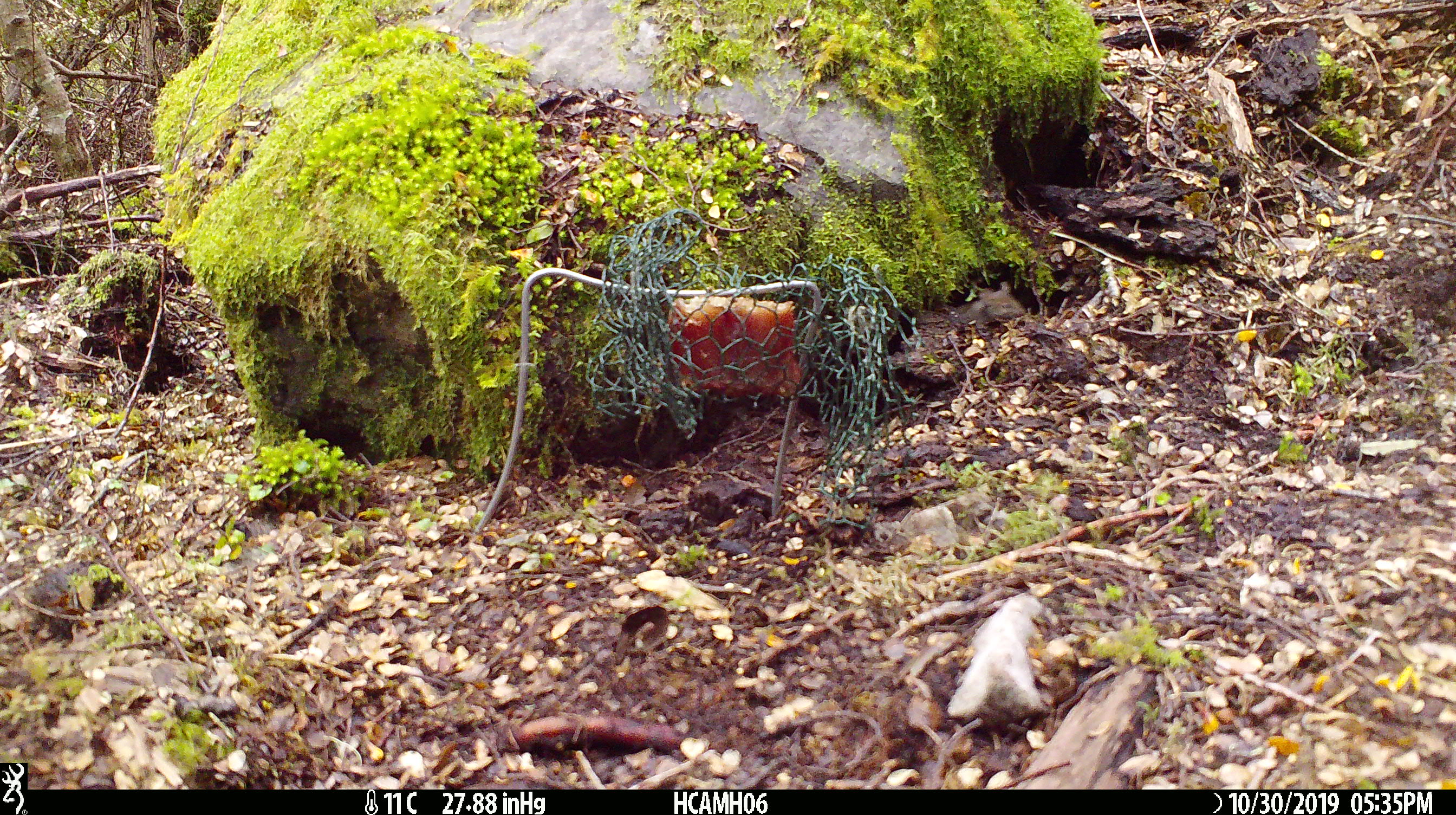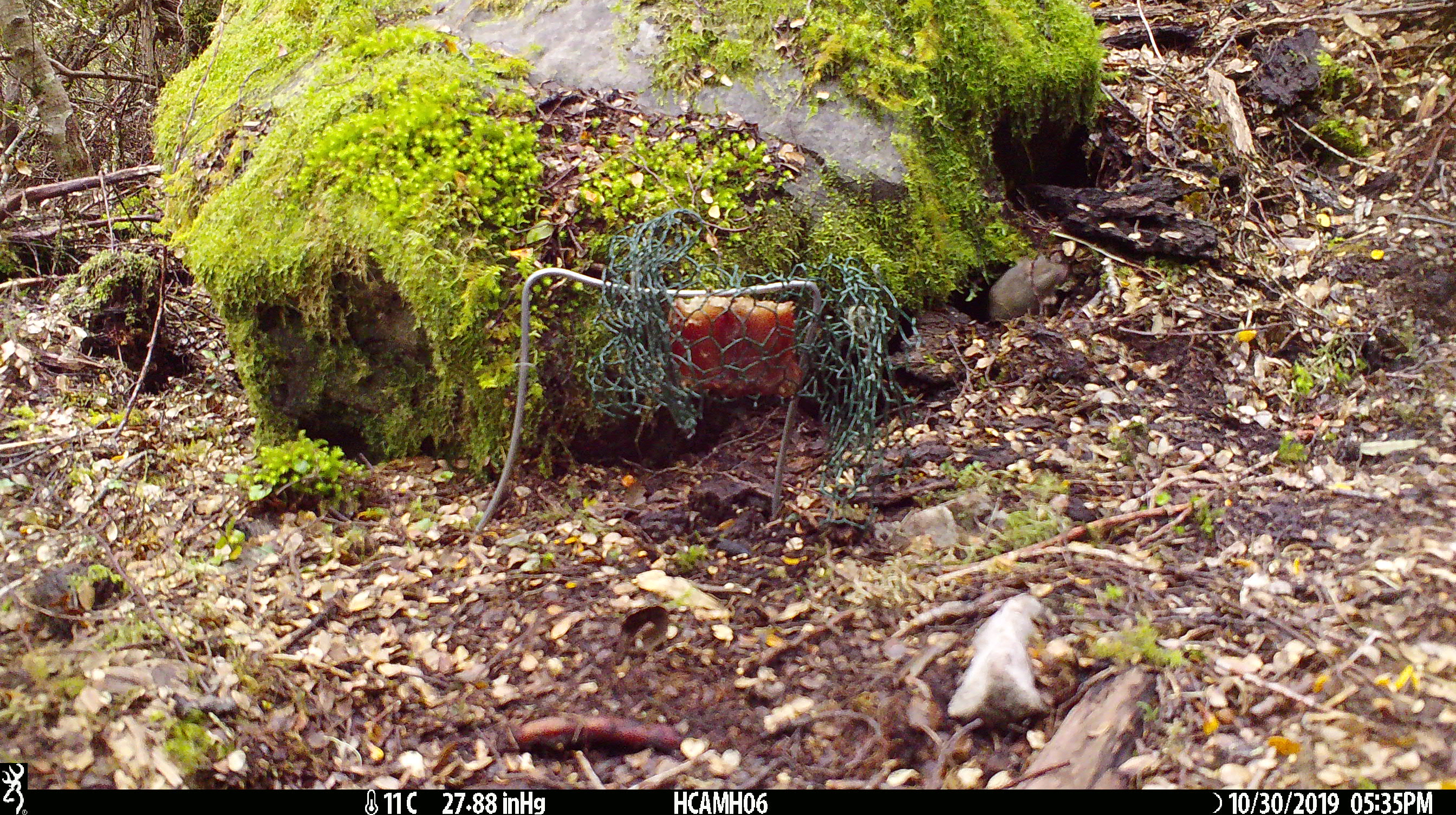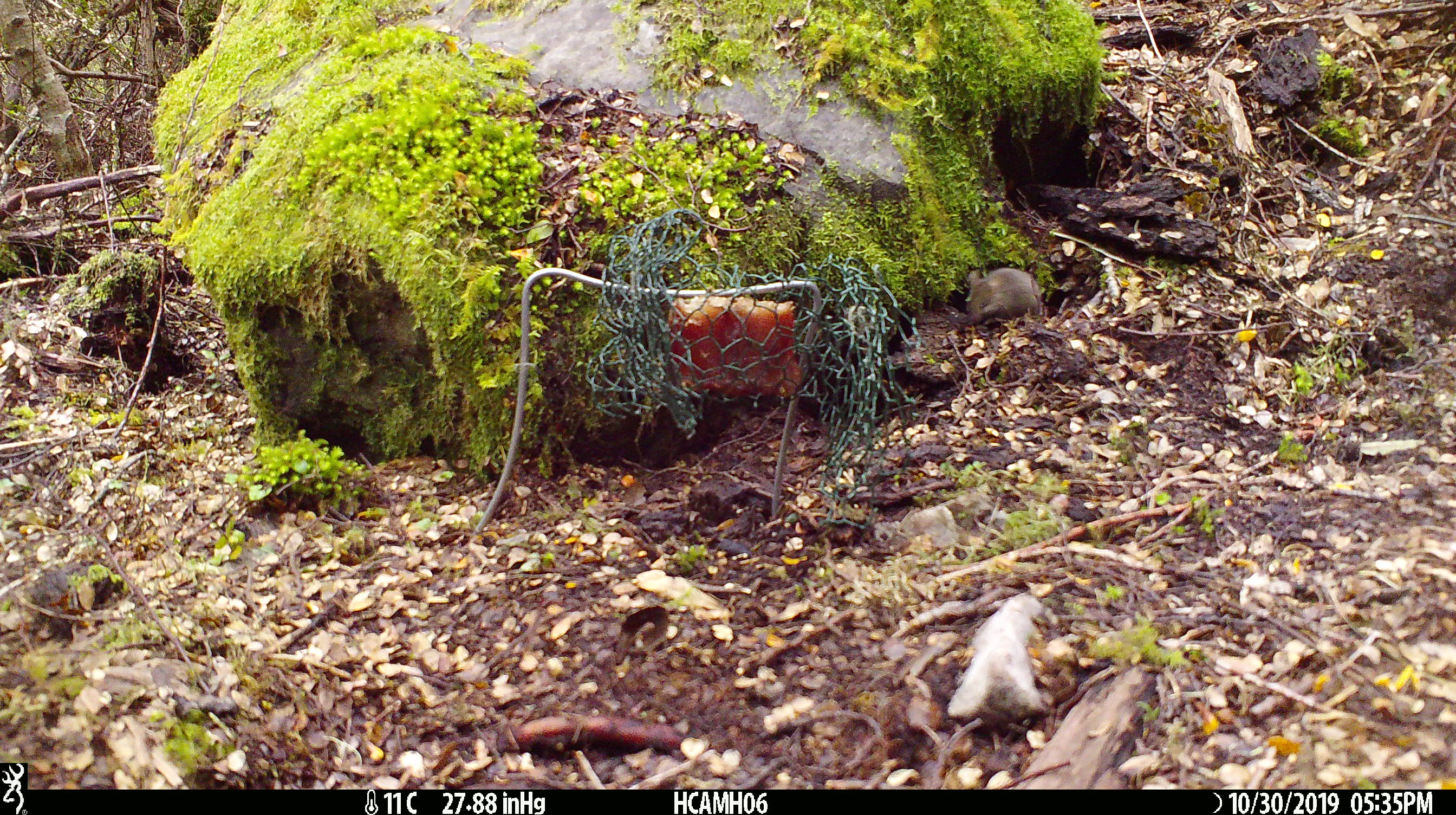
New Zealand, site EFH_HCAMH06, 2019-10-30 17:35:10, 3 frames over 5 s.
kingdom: Animalia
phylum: Chordata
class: Mammalia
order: Rodentia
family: Muridae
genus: Mus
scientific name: Mus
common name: mouse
Mouse (Mus).